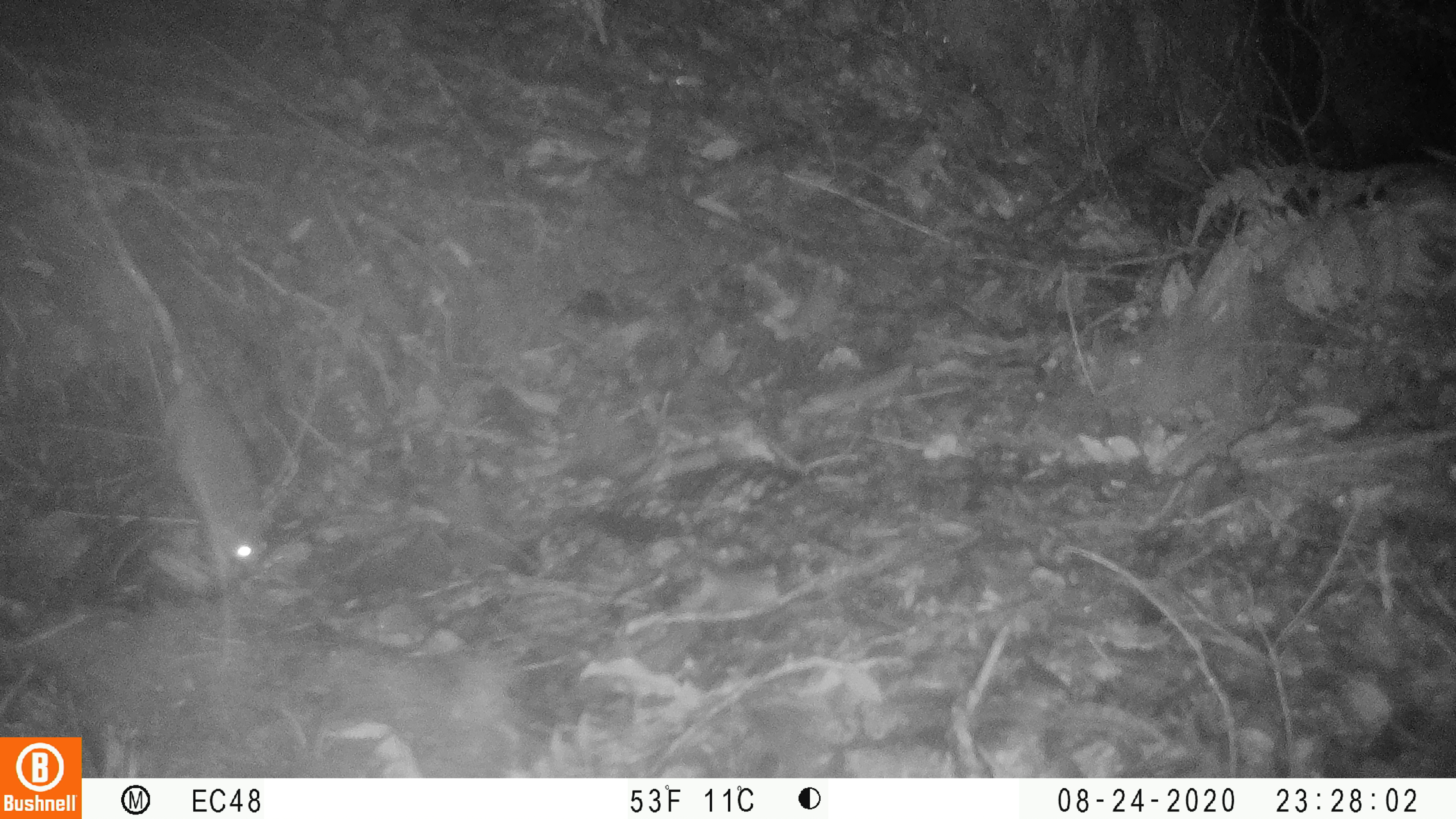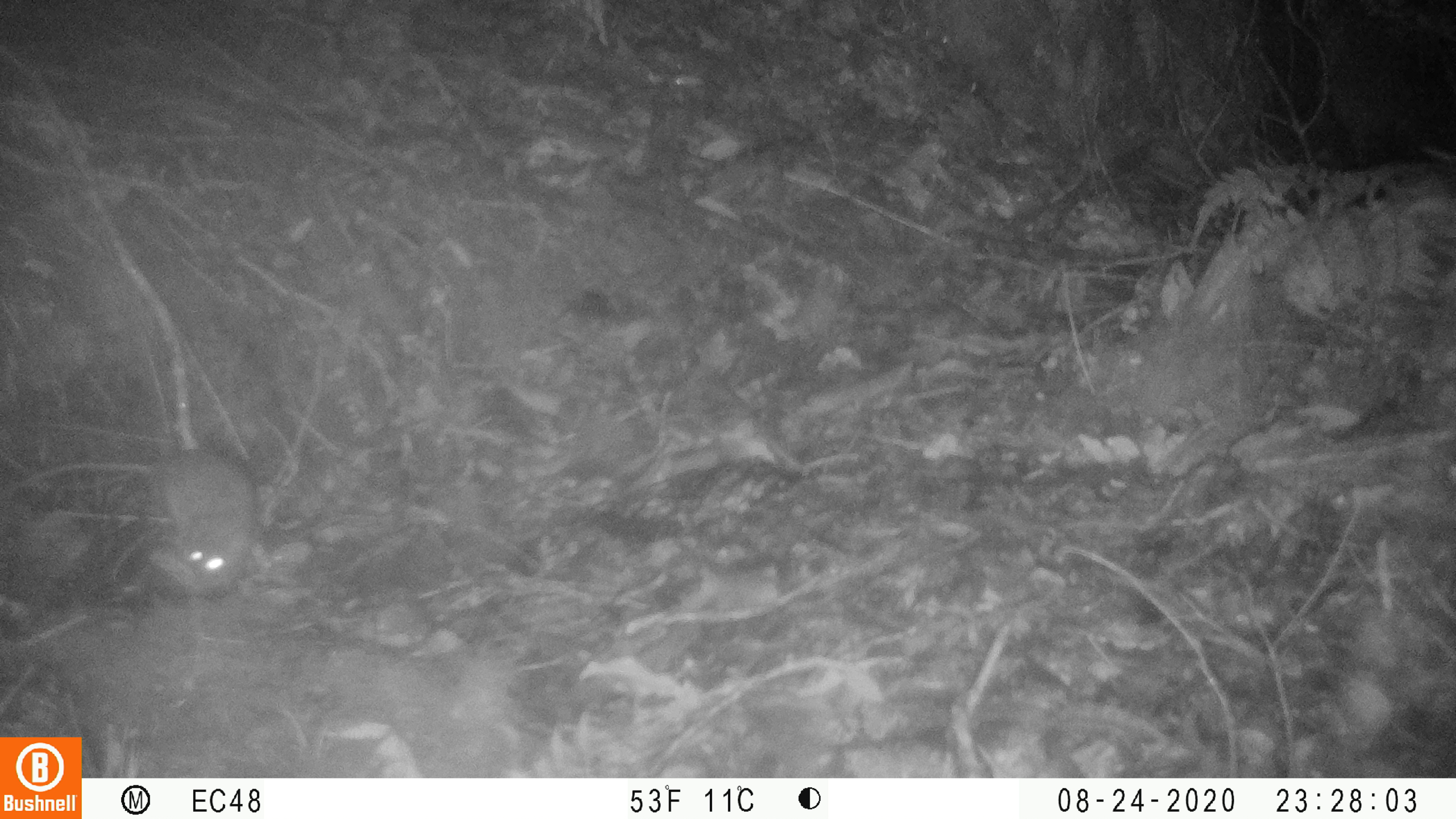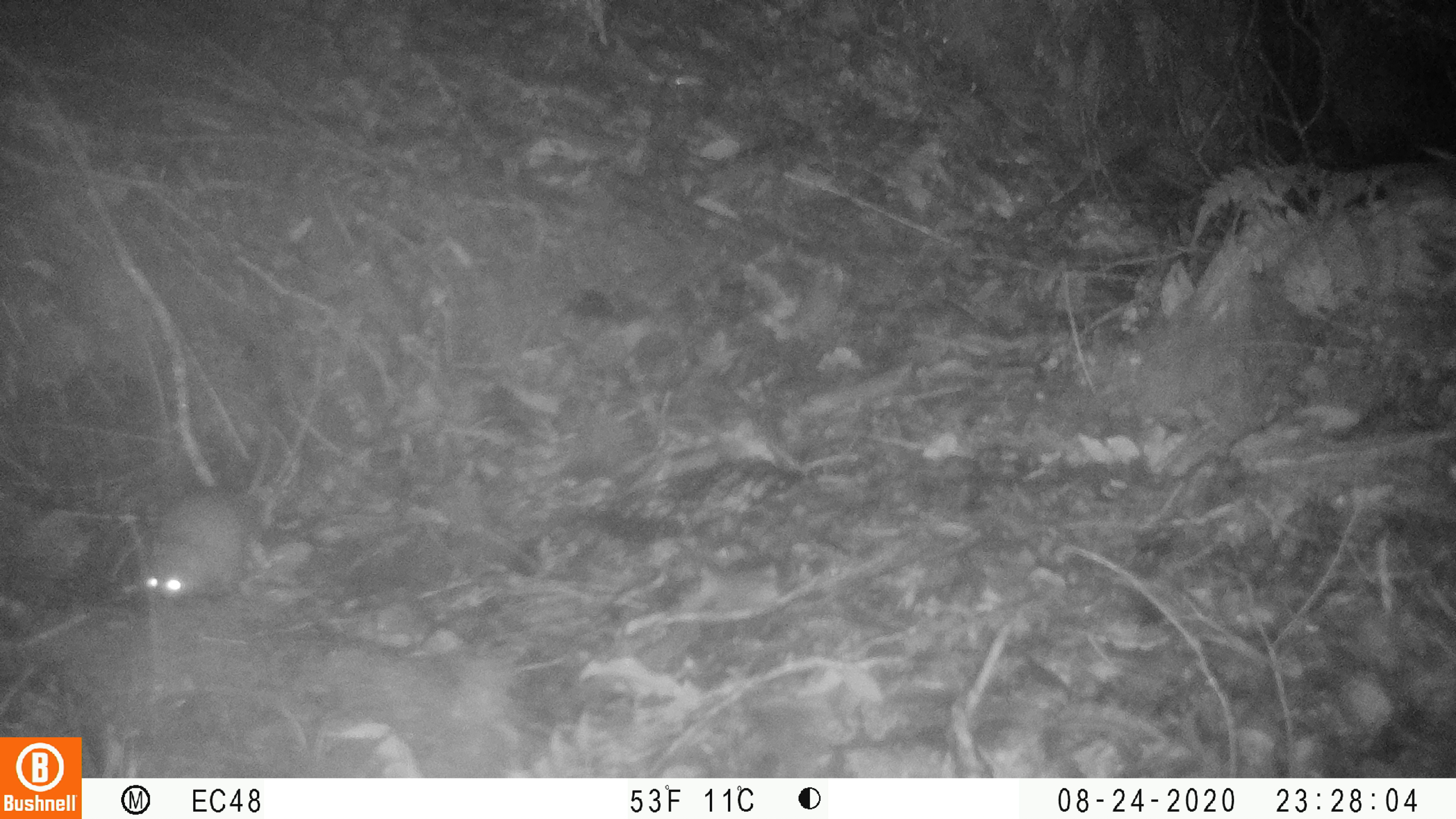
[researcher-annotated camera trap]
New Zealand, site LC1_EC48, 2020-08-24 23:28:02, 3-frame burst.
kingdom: Animalia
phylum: Chordata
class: Mammalia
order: Rodentia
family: Muridae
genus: Rattus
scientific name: Rattus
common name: rat